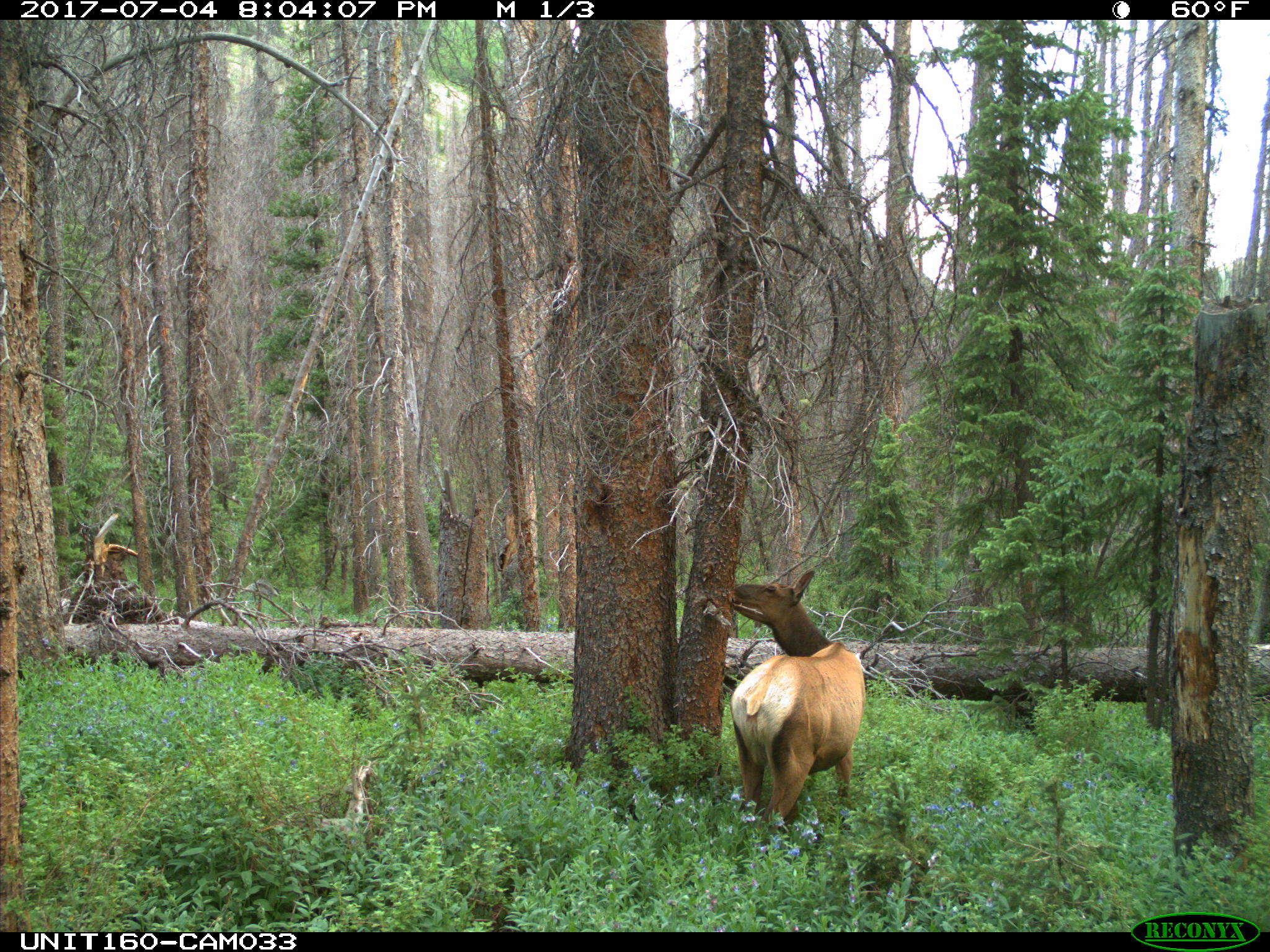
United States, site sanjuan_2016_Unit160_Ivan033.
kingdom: Animalia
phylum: Chordata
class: Mammalia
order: Artiodactyla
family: Cervidae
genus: Cervus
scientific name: Cervus elaphus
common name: red deer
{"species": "Cervus elaphus (red deer)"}